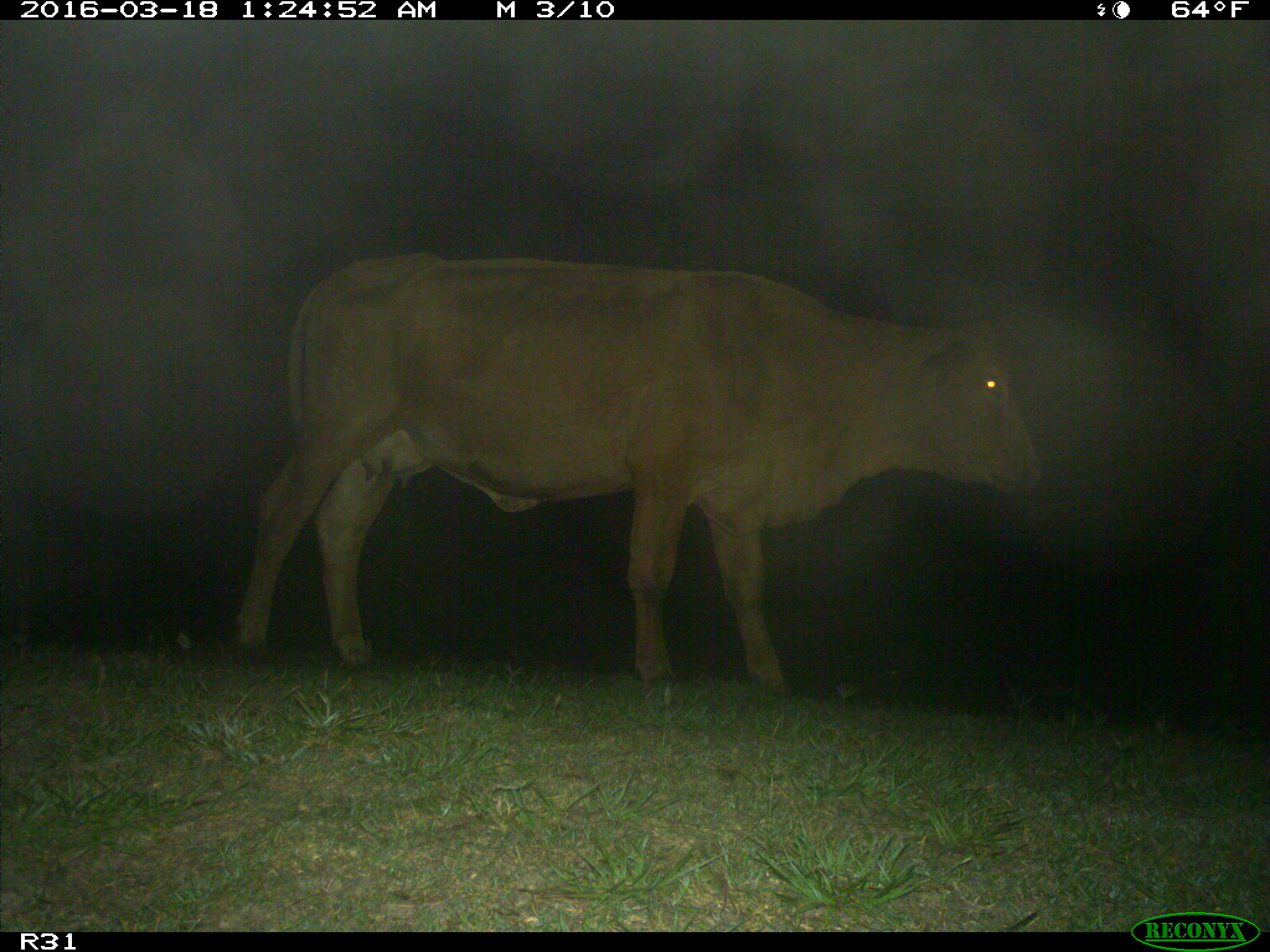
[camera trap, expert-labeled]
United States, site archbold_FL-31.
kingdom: Animalia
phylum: Chordata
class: Mammalia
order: Artiodactyla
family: Bovidae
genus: Bos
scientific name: Bos taurus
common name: domestic cow